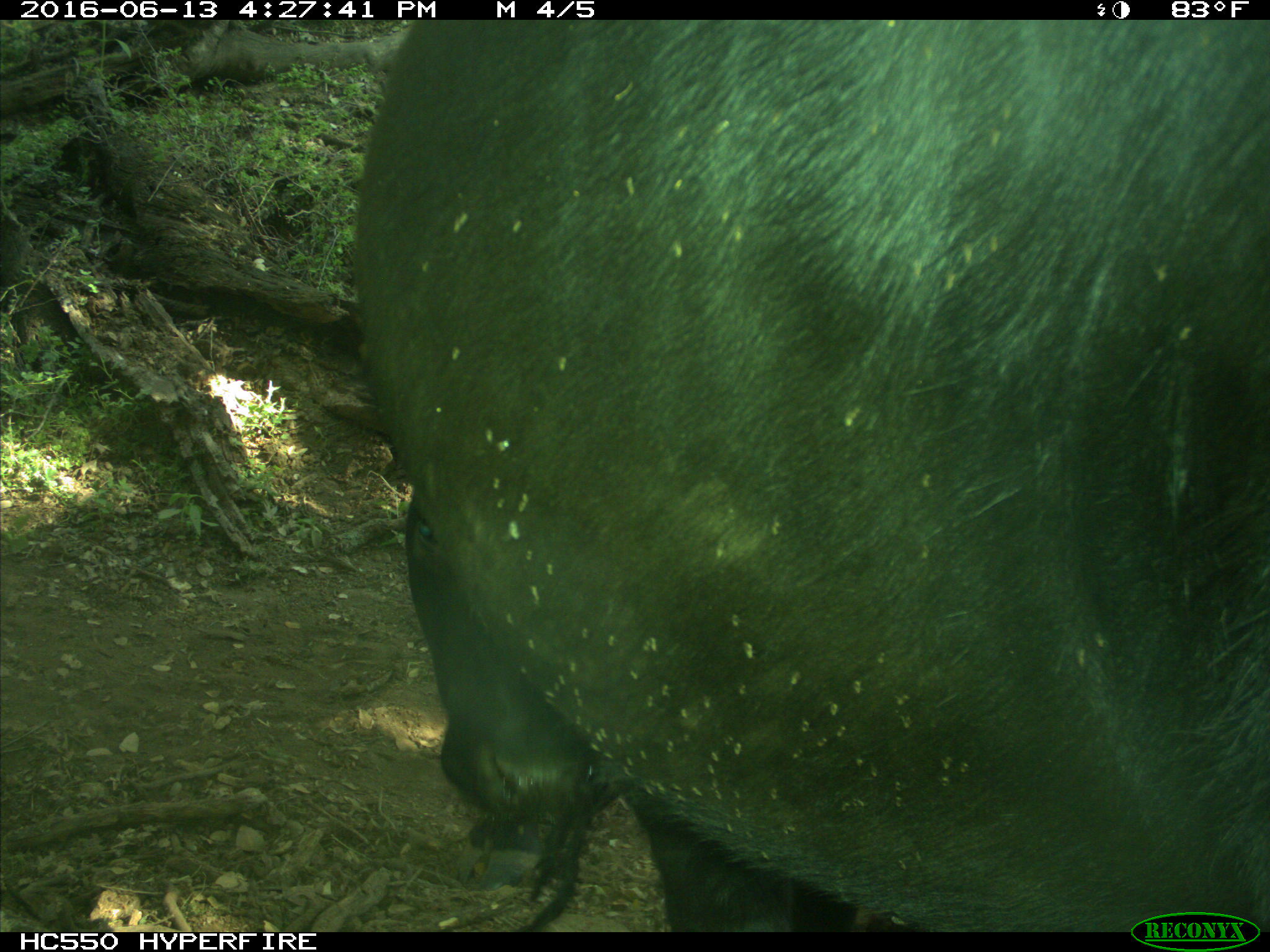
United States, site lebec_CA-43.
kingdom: Animalia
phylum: Chordata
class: Mammalia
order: Artiodactyla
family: Bovidae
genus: Bos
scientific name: Bos taurus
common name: domestic cow